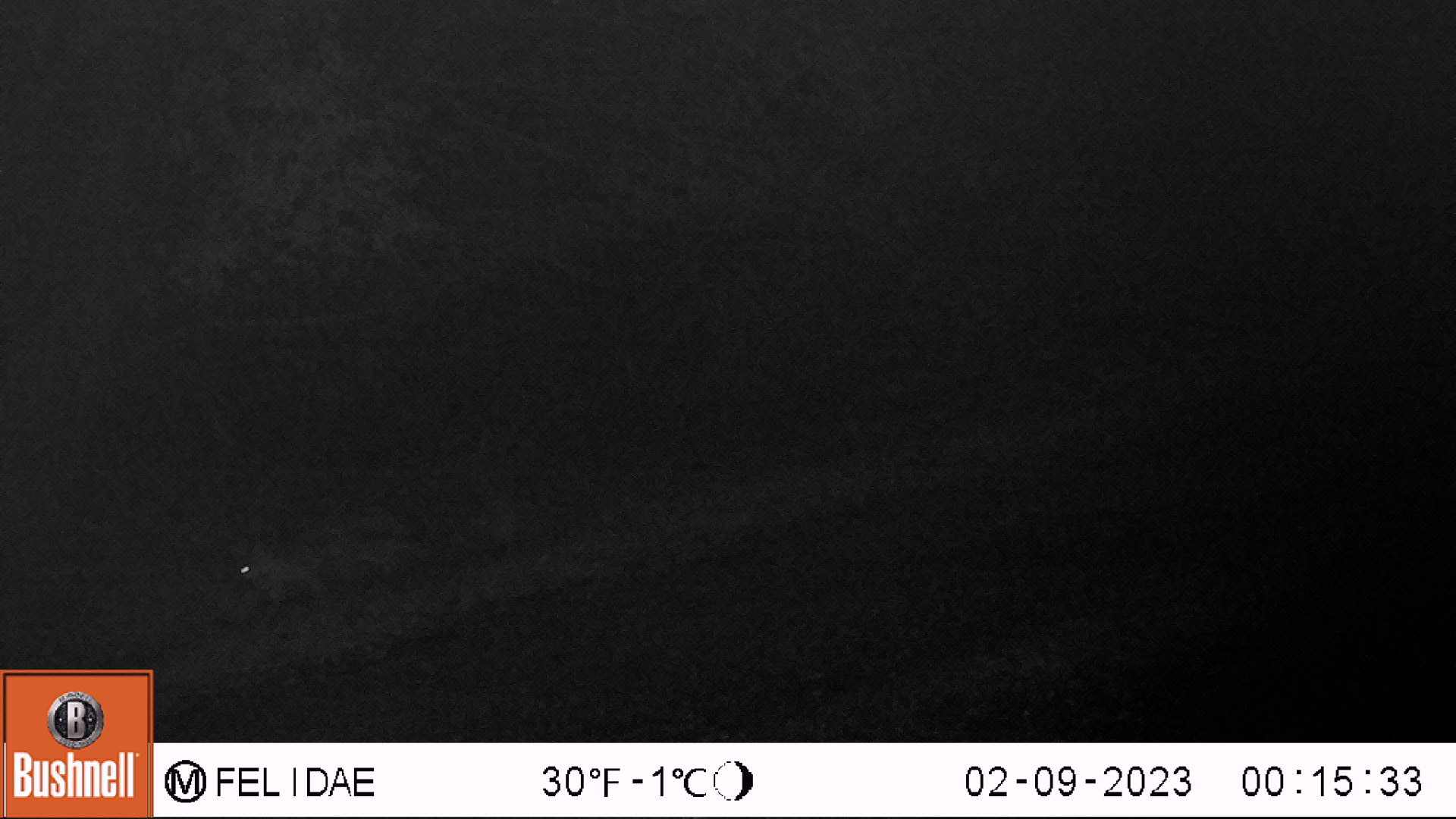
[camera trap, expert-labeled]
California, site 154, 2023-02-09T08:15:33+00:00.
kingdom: Animalia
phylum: Chordata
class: Mammalia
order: Carnivora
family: Canidae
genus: Urocyon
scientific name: Urocyon cinereoargenteus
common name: gray fox